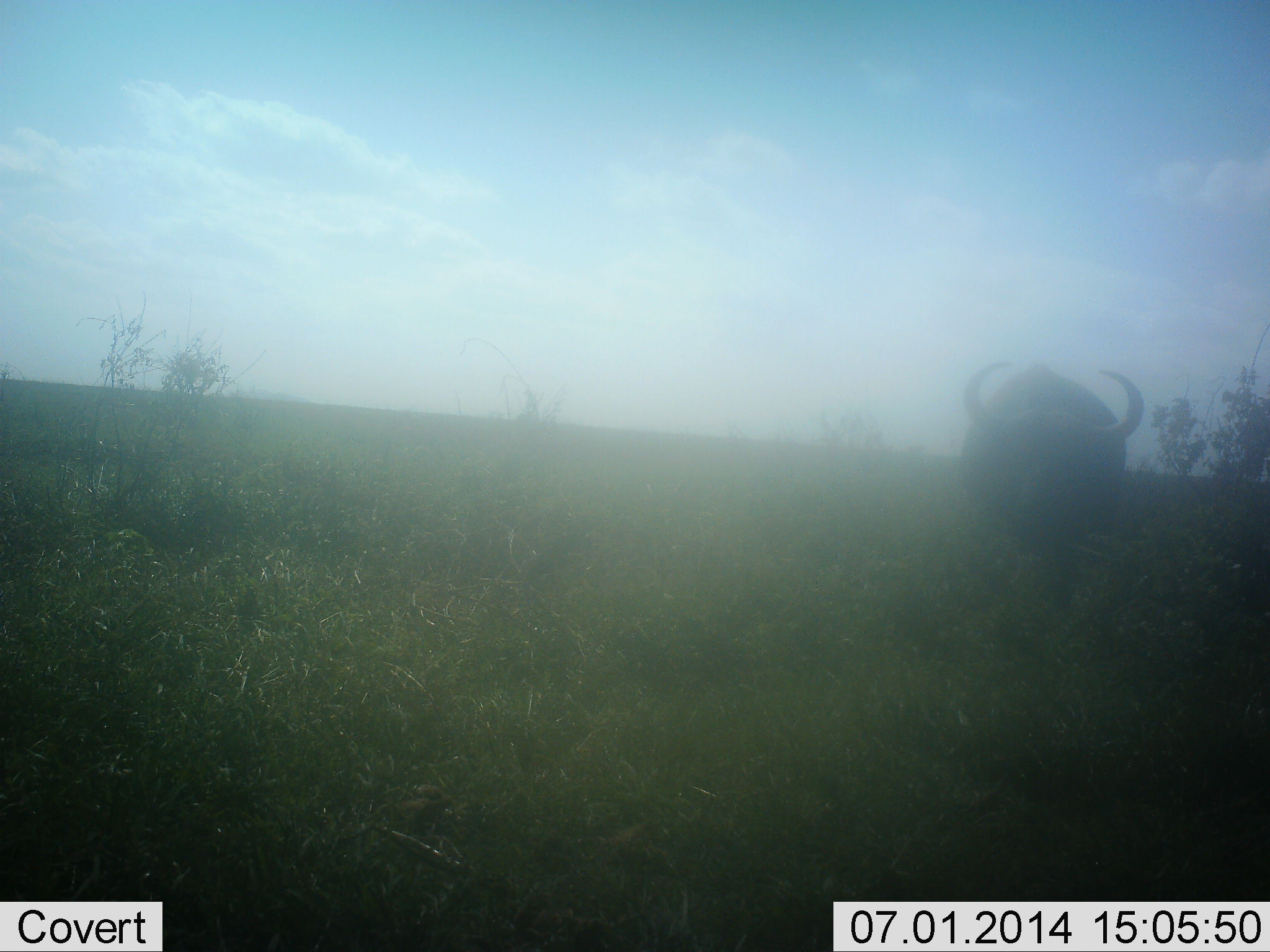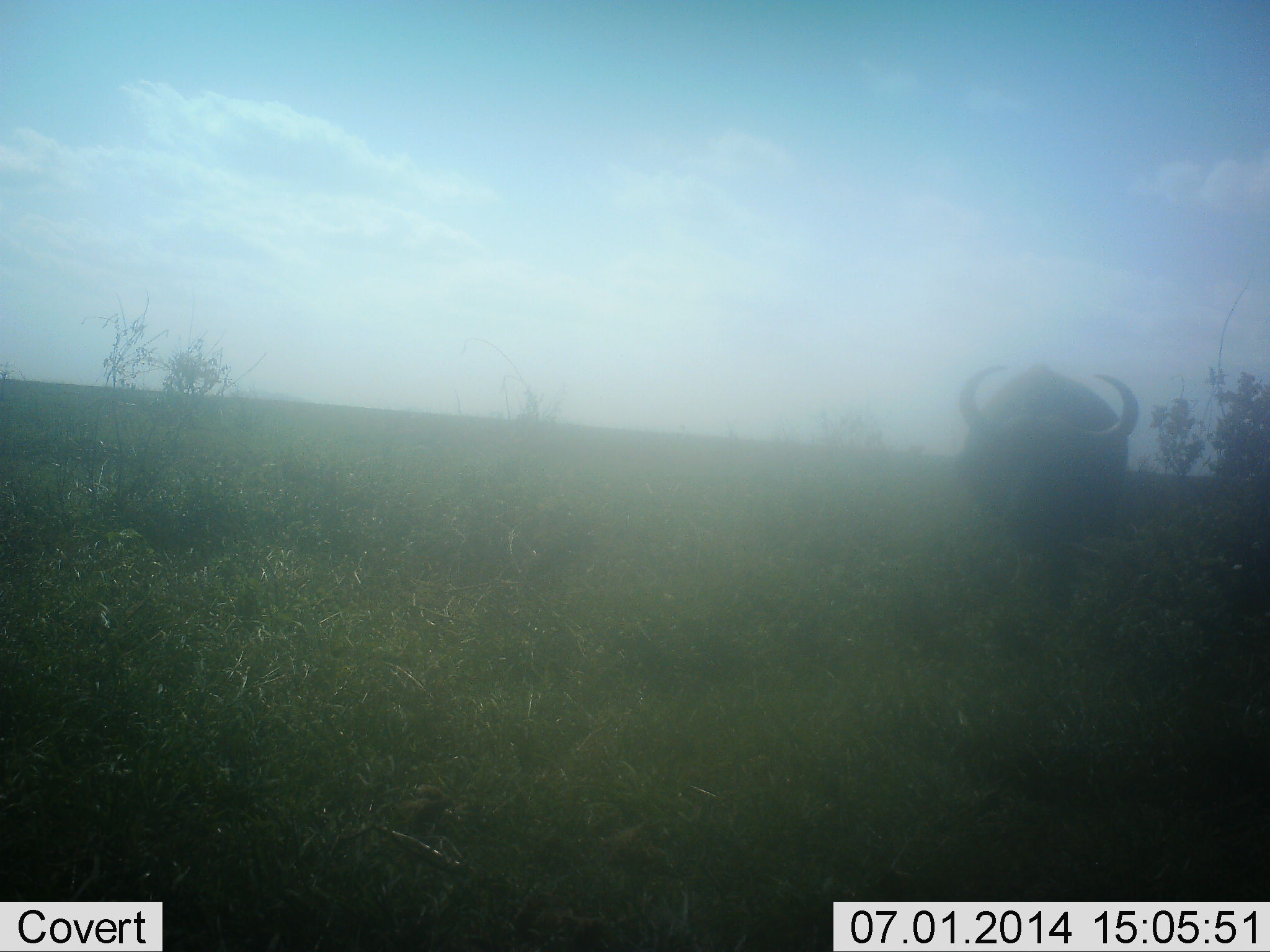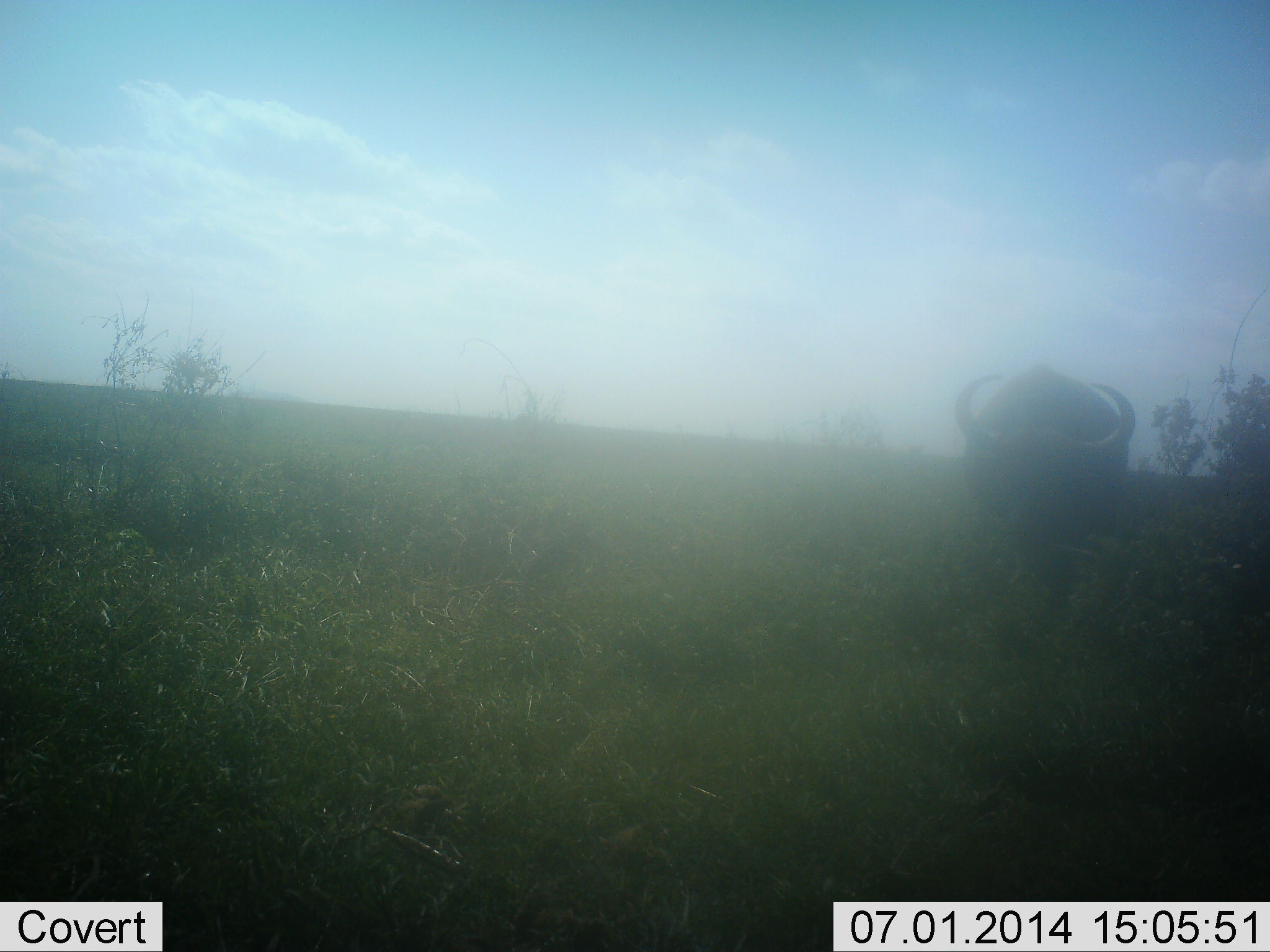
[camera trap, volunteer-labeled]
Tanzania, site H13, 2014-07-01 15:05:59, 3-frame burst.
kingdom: Animalia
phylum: Chordata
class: Mammalia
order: Artiodactyla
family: Bovidae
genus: Syncerus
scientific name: Syncerus caffer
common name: cape buffalo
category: buffalo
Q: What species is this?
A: Buffalo (cape buffalo) (Syncerus caffer).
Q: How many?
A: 1.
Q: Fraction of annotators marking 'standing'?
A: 60%.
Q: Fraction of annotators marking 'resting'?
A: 0%.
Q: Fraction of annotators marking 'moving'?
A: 0%.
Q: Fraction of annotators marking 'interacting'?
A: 0%.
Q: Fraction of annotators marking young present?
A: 0%.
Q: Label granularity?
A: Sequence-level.